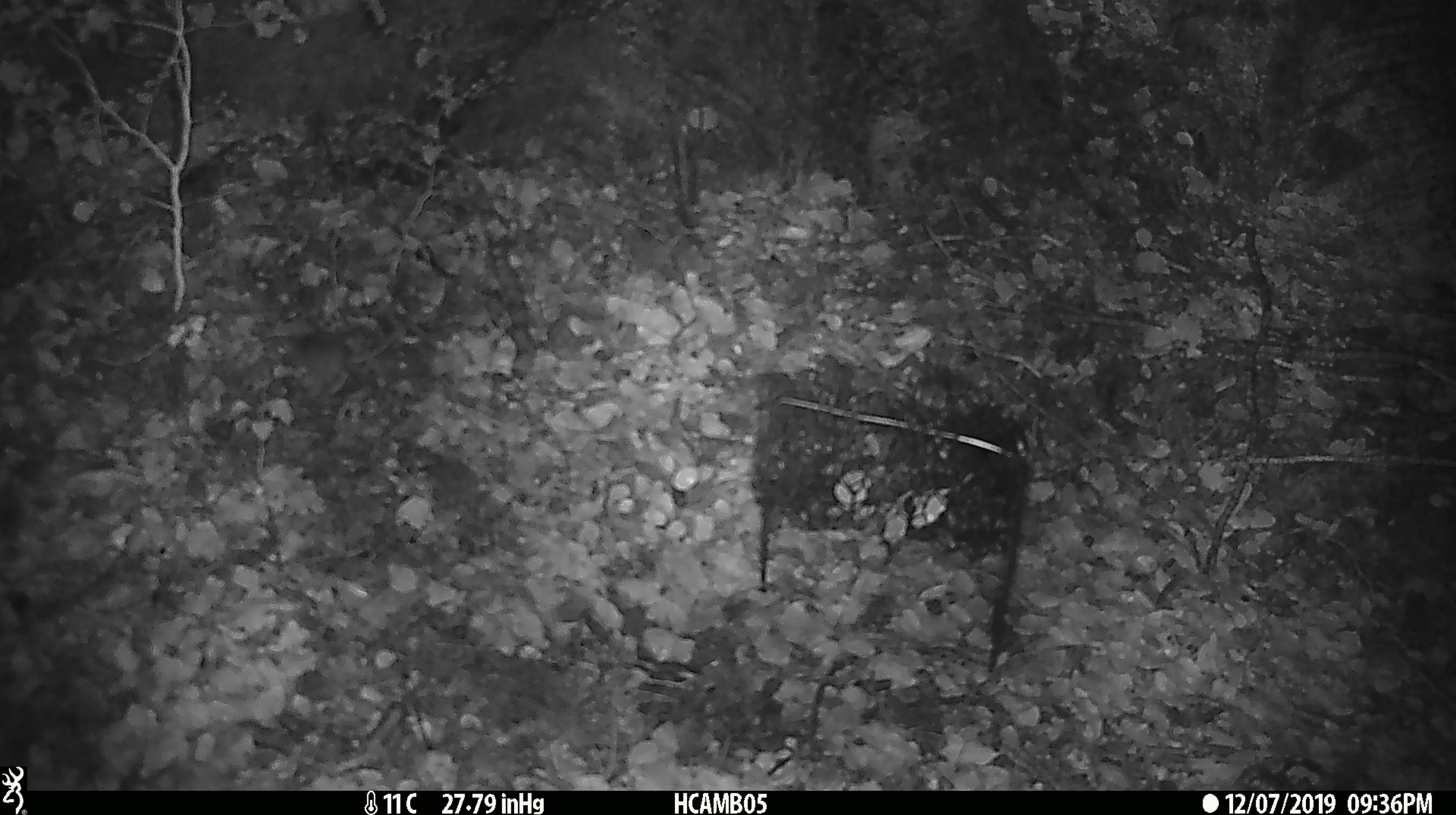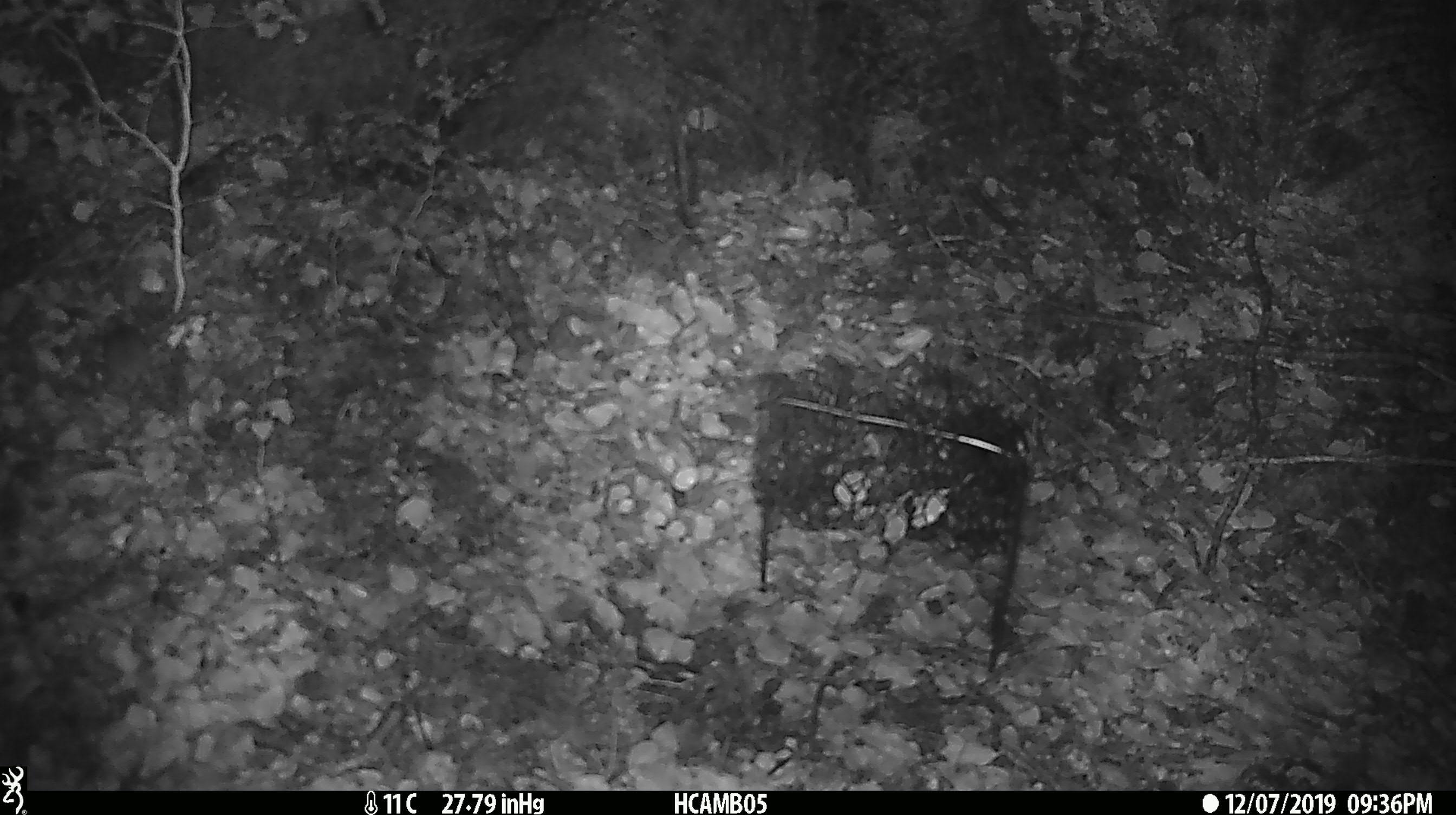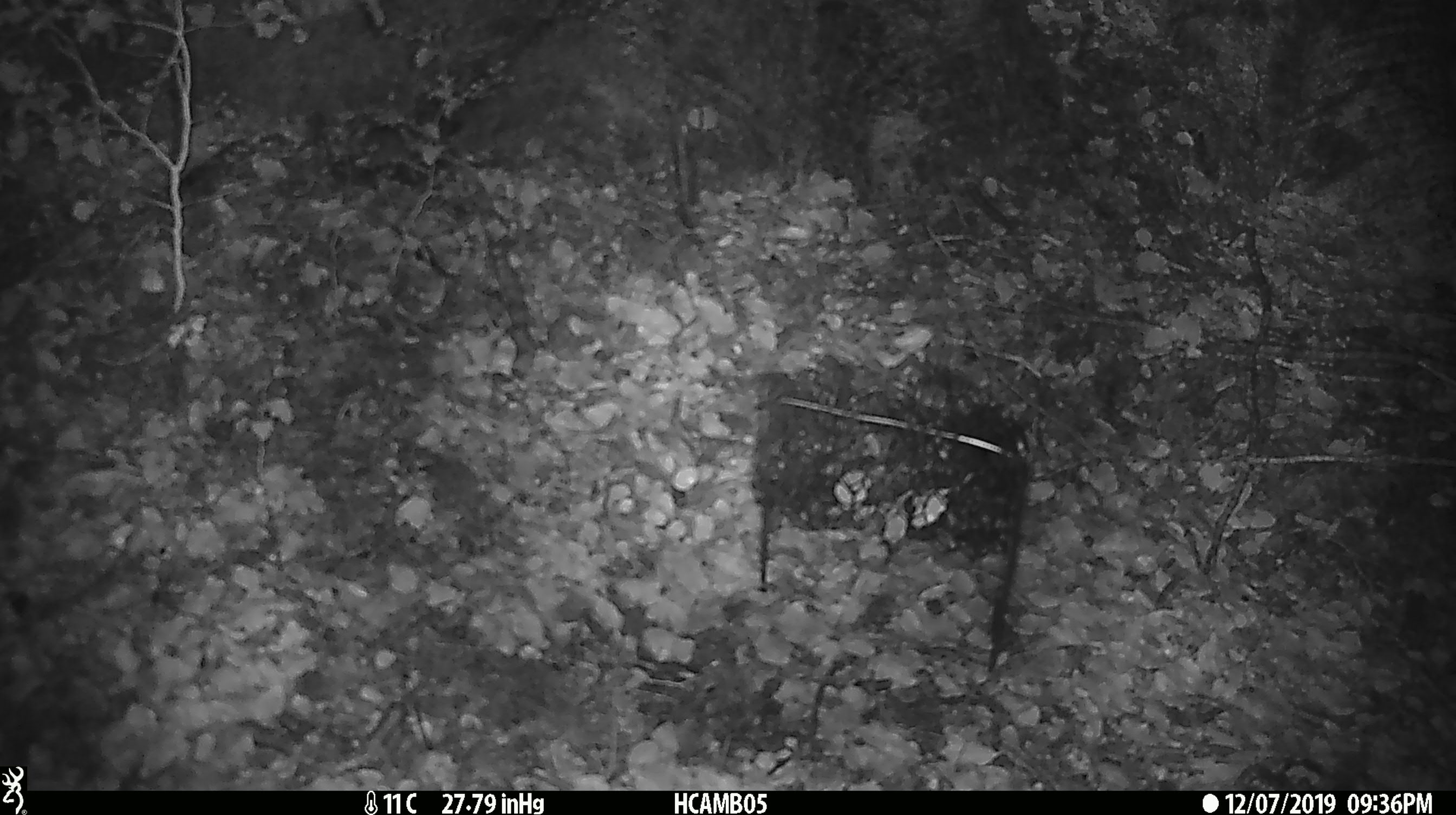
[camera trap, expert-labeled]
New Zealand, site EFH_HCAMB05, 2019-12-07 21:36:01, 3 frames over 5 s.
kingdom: Animalia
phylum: Chordata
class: Mammalia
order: Rodentia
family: Muridae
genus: Mus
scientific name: Mus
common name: mouse